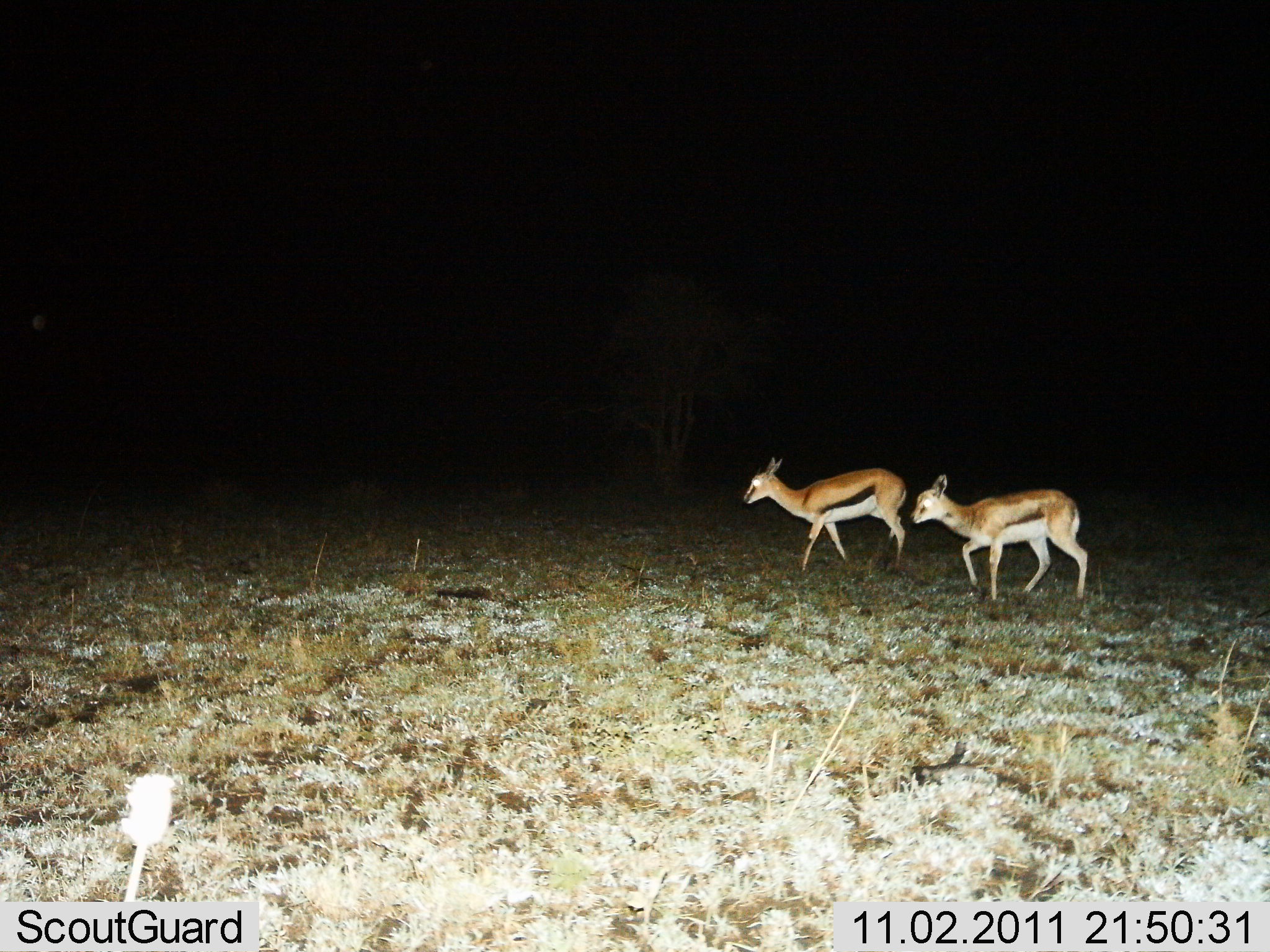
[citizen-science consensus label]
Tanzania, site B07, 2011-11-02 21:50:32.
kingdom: Animalia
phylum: Chordata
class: Mammalia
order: Artiodactyla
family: Bovidae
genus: Eudorcas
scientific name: Eudorcas thomsonii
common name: thomson's gazelle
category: gazellethomsons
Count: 2.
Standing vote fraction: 0%.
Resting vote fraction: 0%.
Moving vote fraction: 100%.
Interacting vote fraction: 0%.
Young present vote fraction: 12%.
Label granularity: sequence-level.